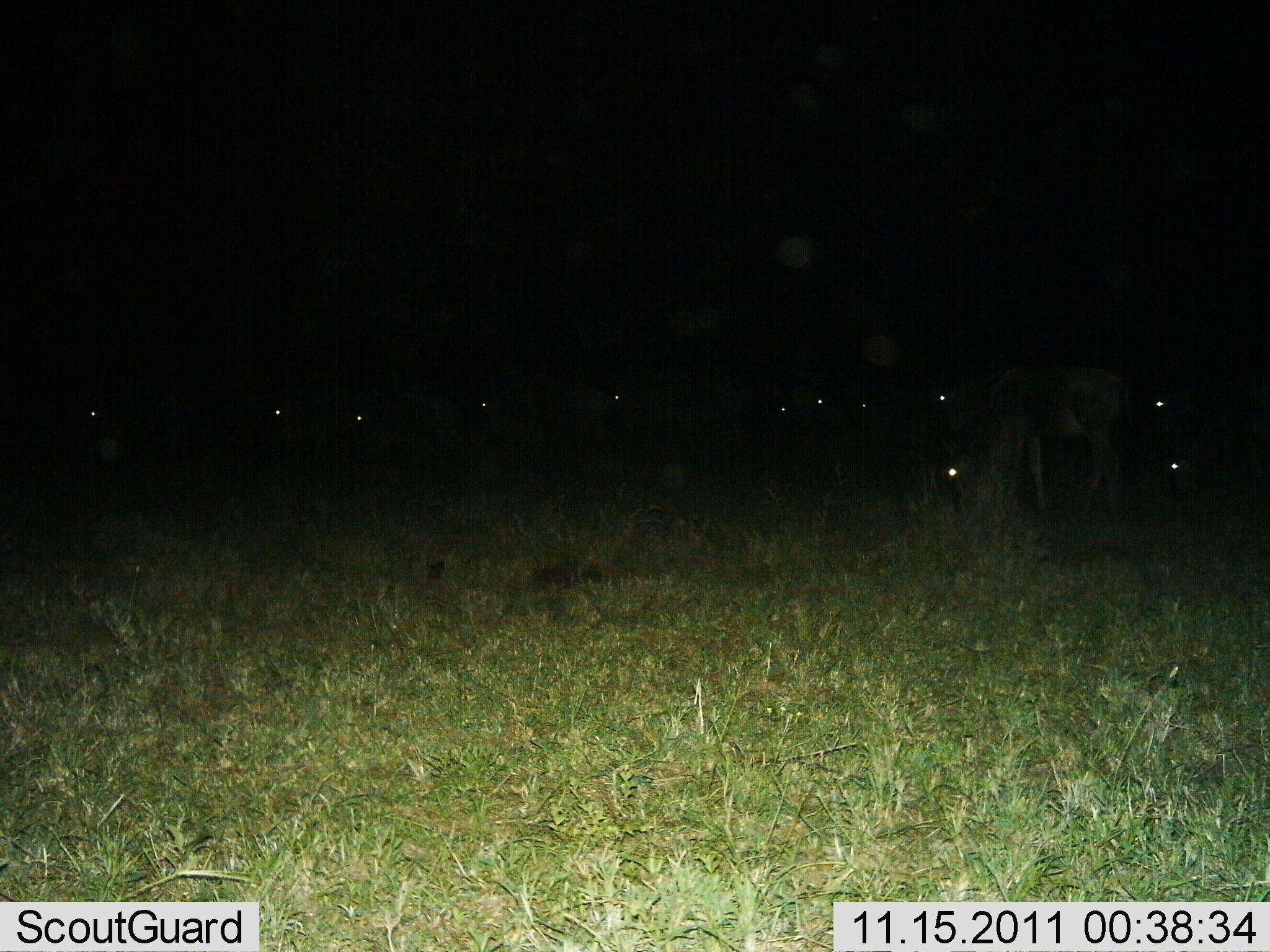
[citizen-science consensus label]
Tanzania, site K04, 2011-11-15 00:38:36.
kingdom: Animalia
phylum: Chordata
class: Mammalia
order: Artiodactyla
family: Bovidae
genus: Connochaetes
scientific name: Connochaetes taurinus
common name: blue wildebeest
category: wildebeest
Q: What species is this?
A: Wildebeest (blue wildebeest) (Connochaetes taurinus).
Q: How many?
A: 11-50.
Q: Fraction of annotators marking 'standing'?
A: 40%.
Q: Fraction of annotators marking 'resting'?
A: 30%.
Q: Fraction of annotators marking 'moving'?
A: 10%.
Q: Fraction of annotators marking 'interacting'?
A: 0%.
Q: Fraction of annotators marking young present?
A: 0%.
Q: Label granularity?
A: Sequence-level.